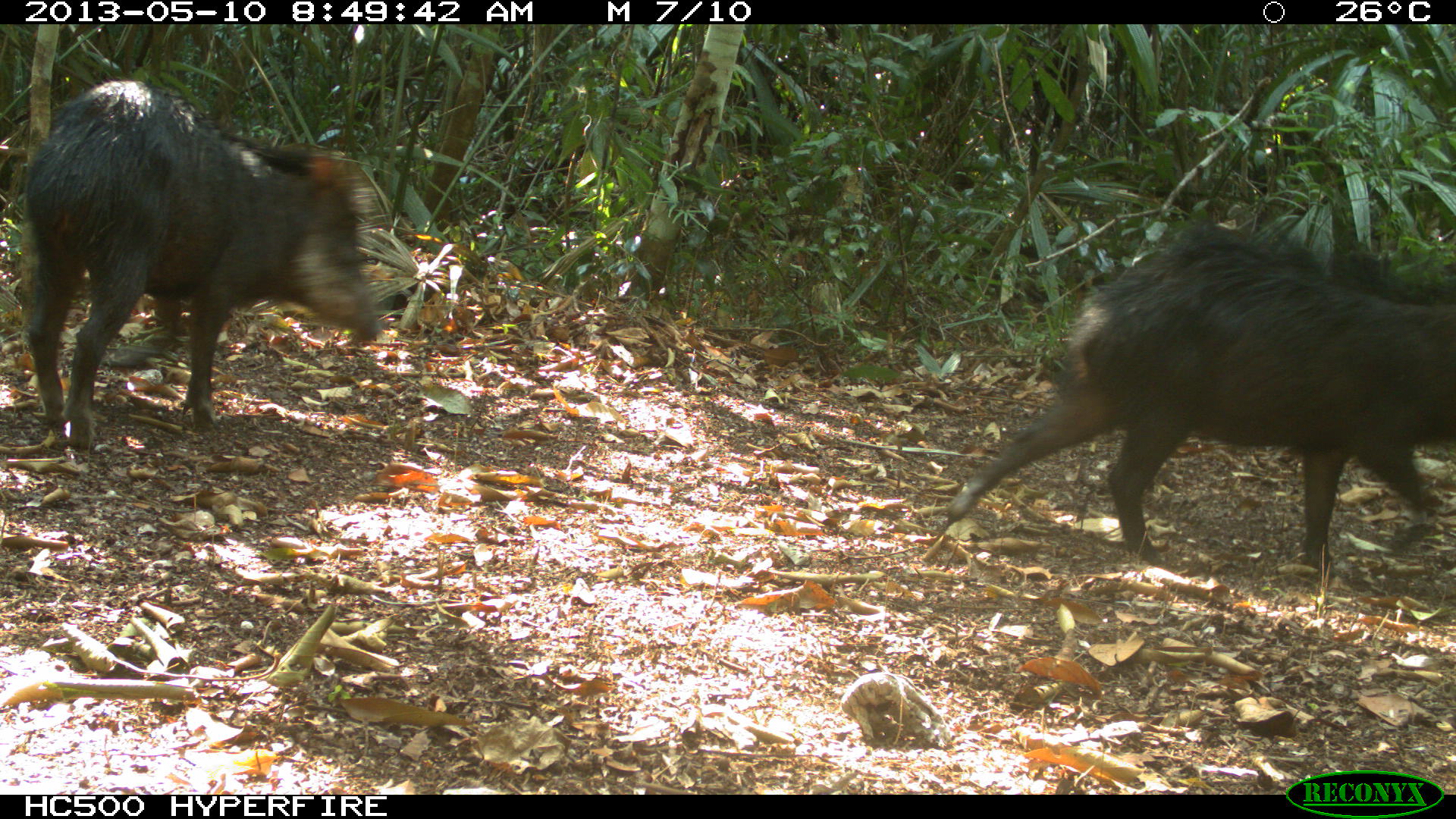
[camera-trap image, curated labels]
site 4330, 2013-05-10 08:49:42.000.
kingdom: Animalia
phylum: Chordata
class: Mammalia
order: Artiodactyla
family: Tayassuidae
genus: Tayassu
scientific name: Tayassu pecari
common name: white-lipped peccary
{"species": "Tayassu pecari (white-lipped peccary)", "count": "4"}